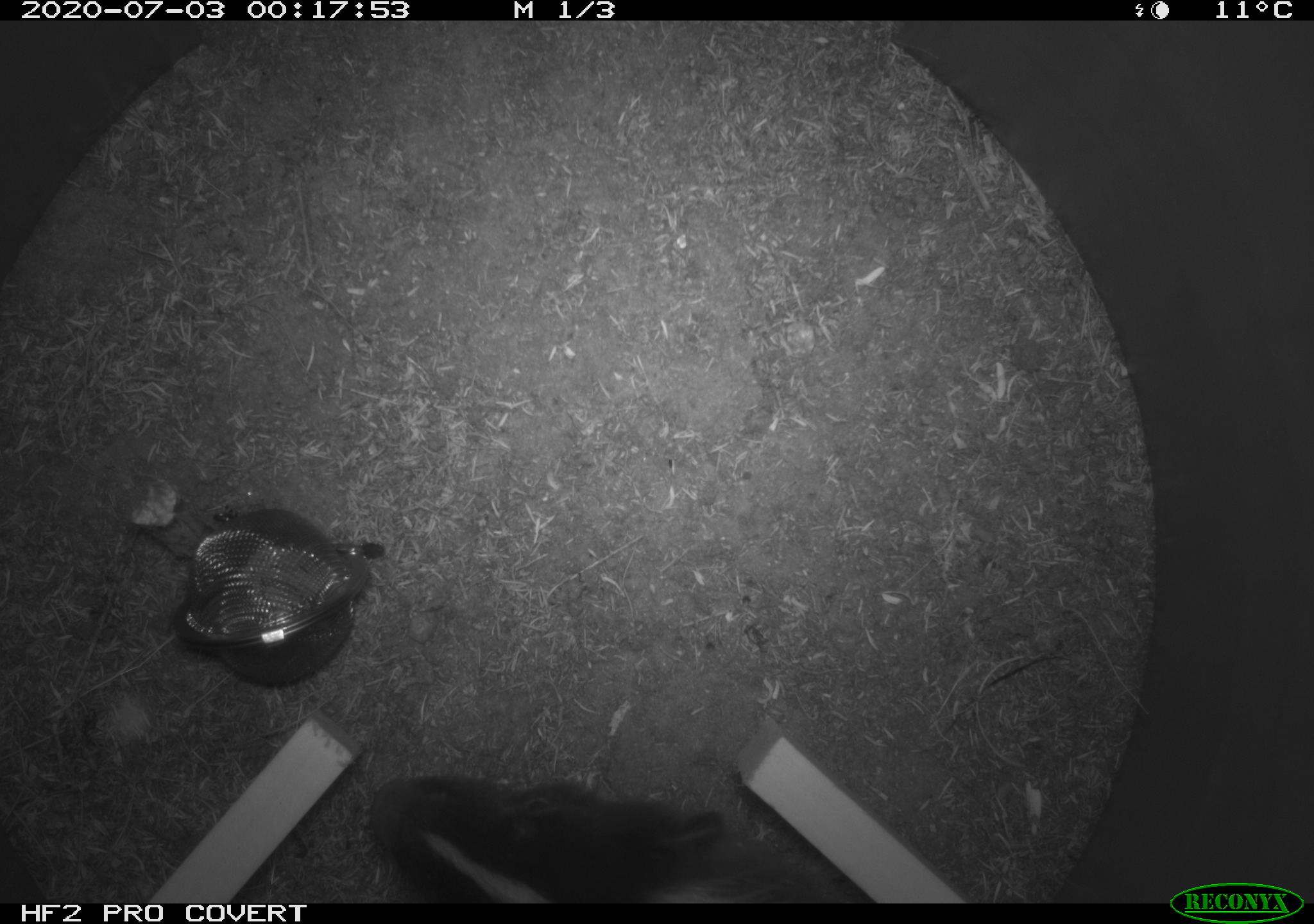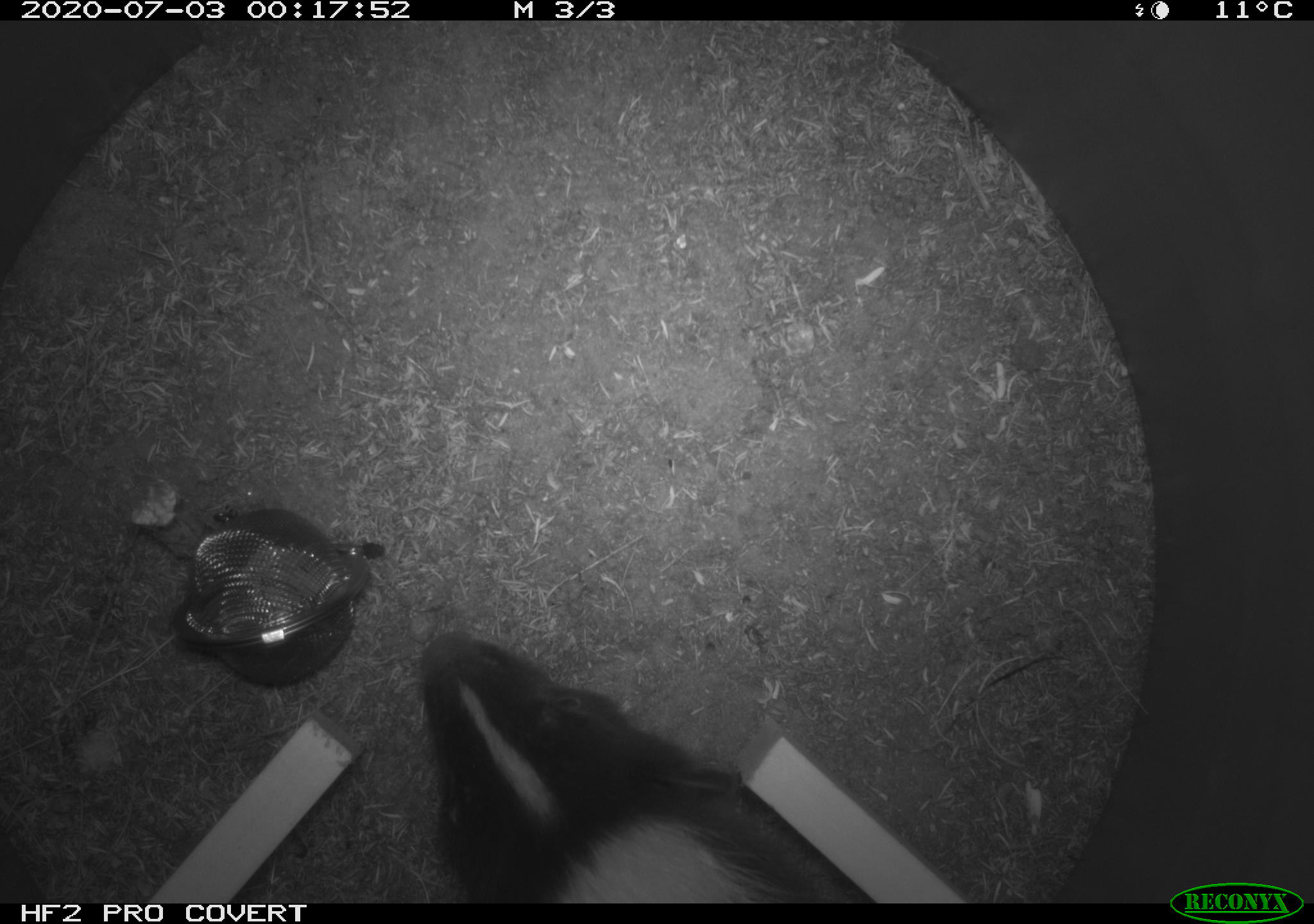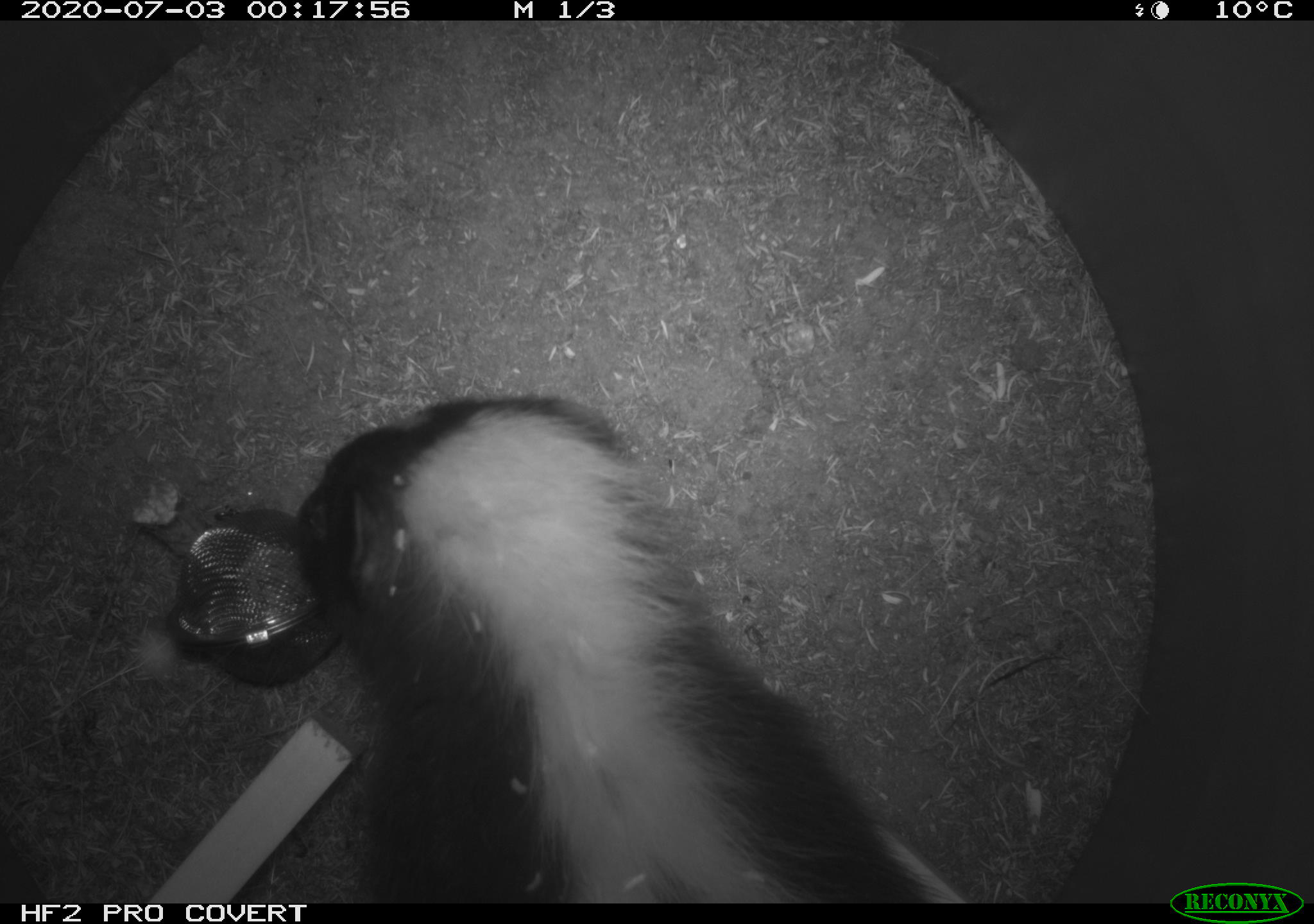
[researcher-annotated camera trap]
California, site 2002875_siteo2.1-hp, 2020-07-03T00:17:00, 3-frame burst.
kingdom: Animalia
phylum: Chordata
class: Mammalia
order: Carnivora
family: Mephitidae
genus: Mephitis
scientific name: Mephitis mephitis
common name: striped skunk